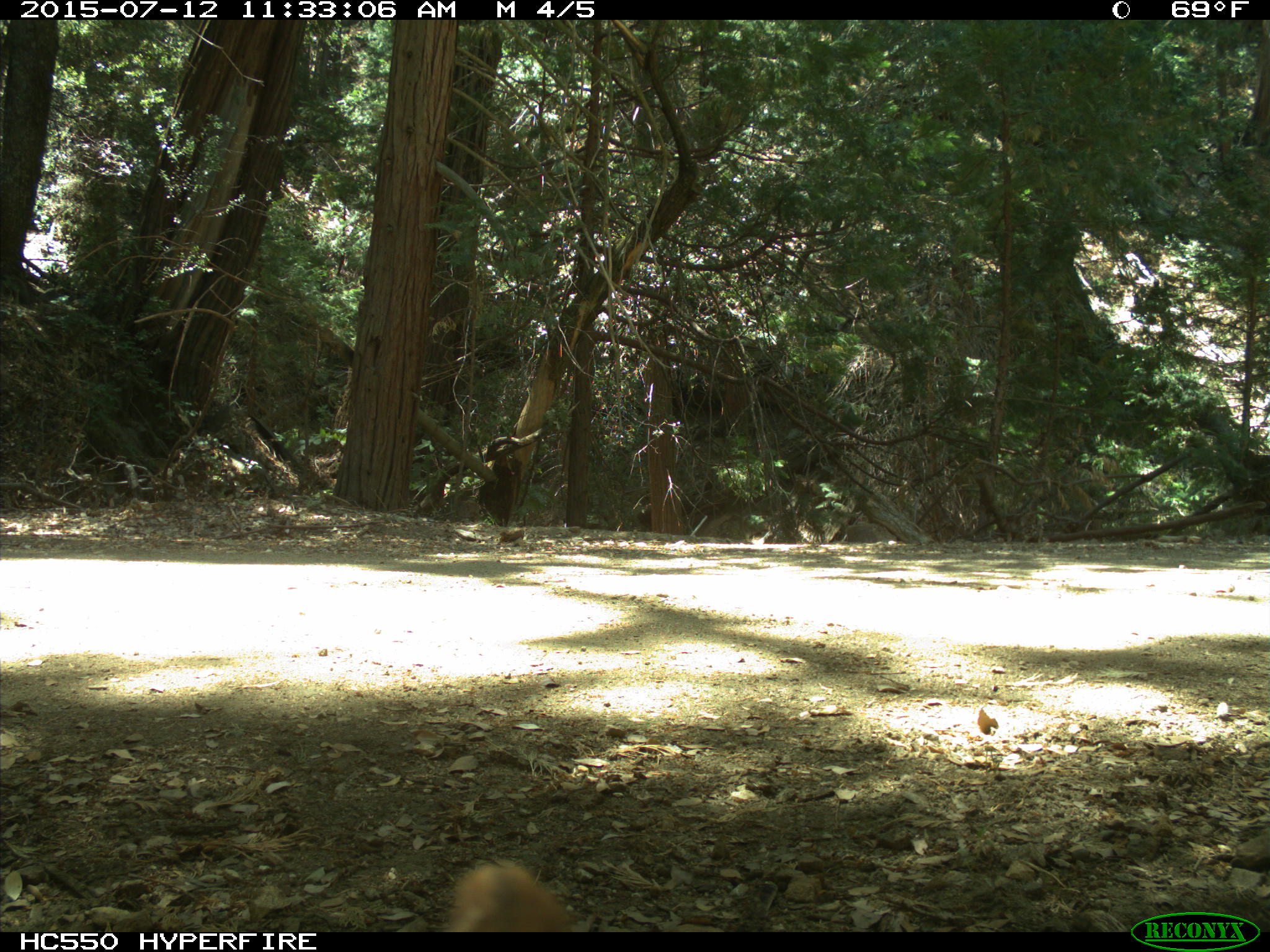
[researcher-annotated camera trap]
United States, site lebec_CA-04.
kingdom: Animalia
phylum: Chordata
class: Mammalia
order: Carnivora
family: Ursidae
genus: Ursus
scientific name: Ursus americanus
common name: american black bear